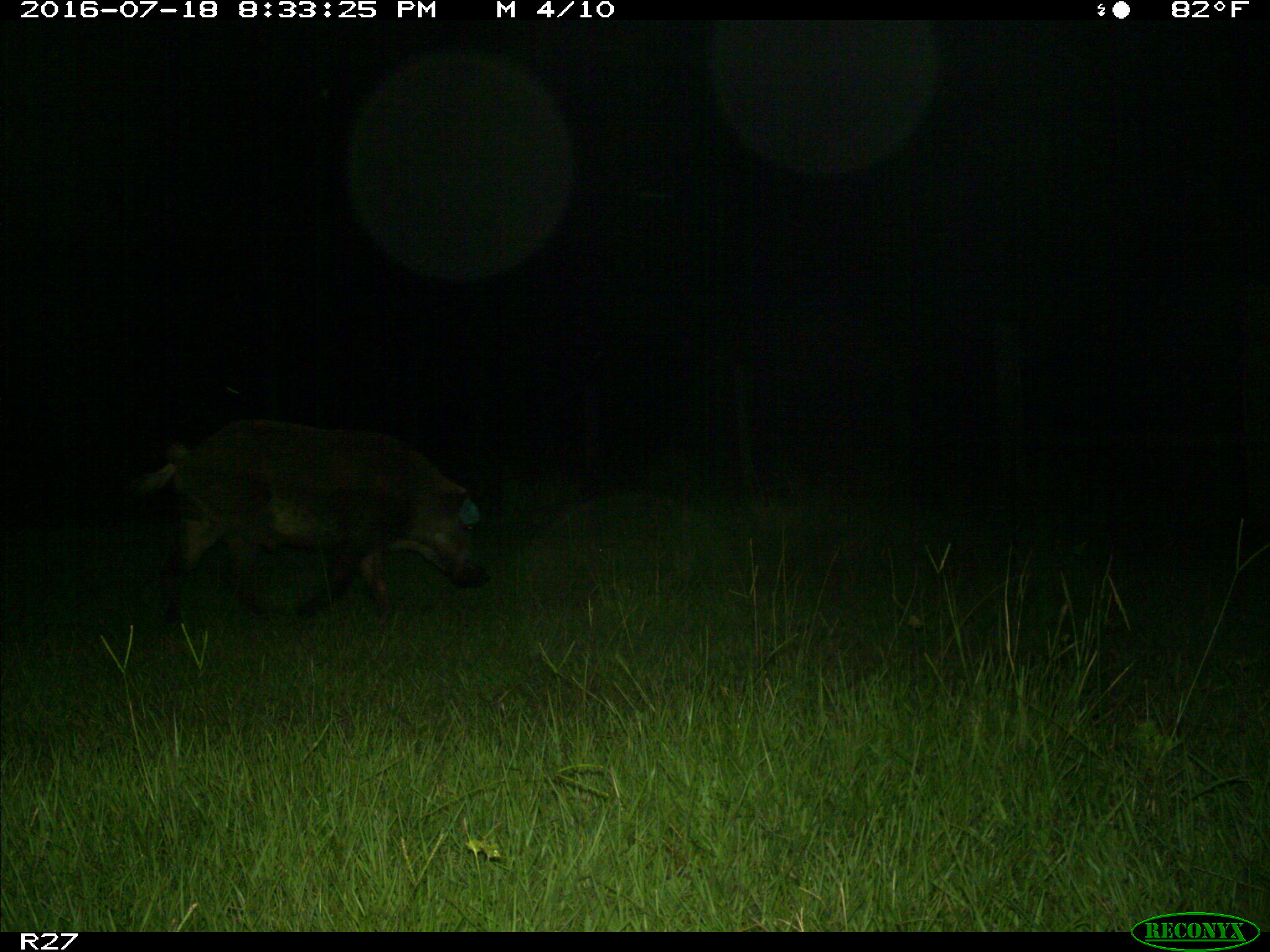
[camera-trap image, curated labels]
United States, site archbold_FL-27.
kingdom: Animalia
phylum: Chordata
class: Mammalia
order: Artiodactyla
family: Suidae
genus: Sus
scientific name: Sus scrofa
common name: wild boar